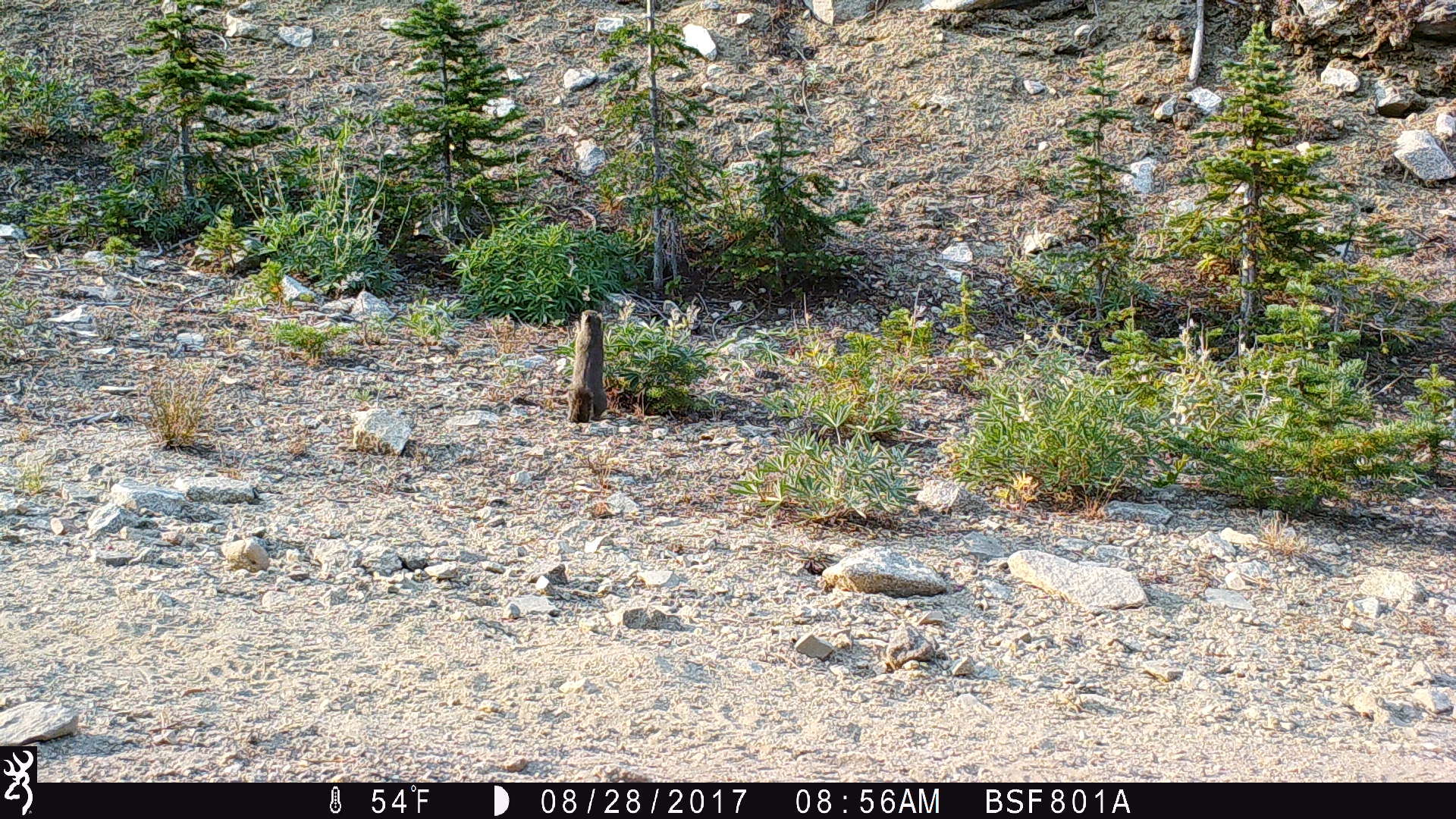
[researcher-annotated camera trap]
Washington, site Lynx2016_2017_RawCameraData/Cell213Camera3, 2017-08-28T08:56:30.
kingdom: Animalia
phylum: Chordata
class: Mammalia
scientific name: Mammalia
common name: small mammal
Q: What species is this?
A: Small mammal (Mammalia).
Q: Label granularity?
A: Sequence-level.